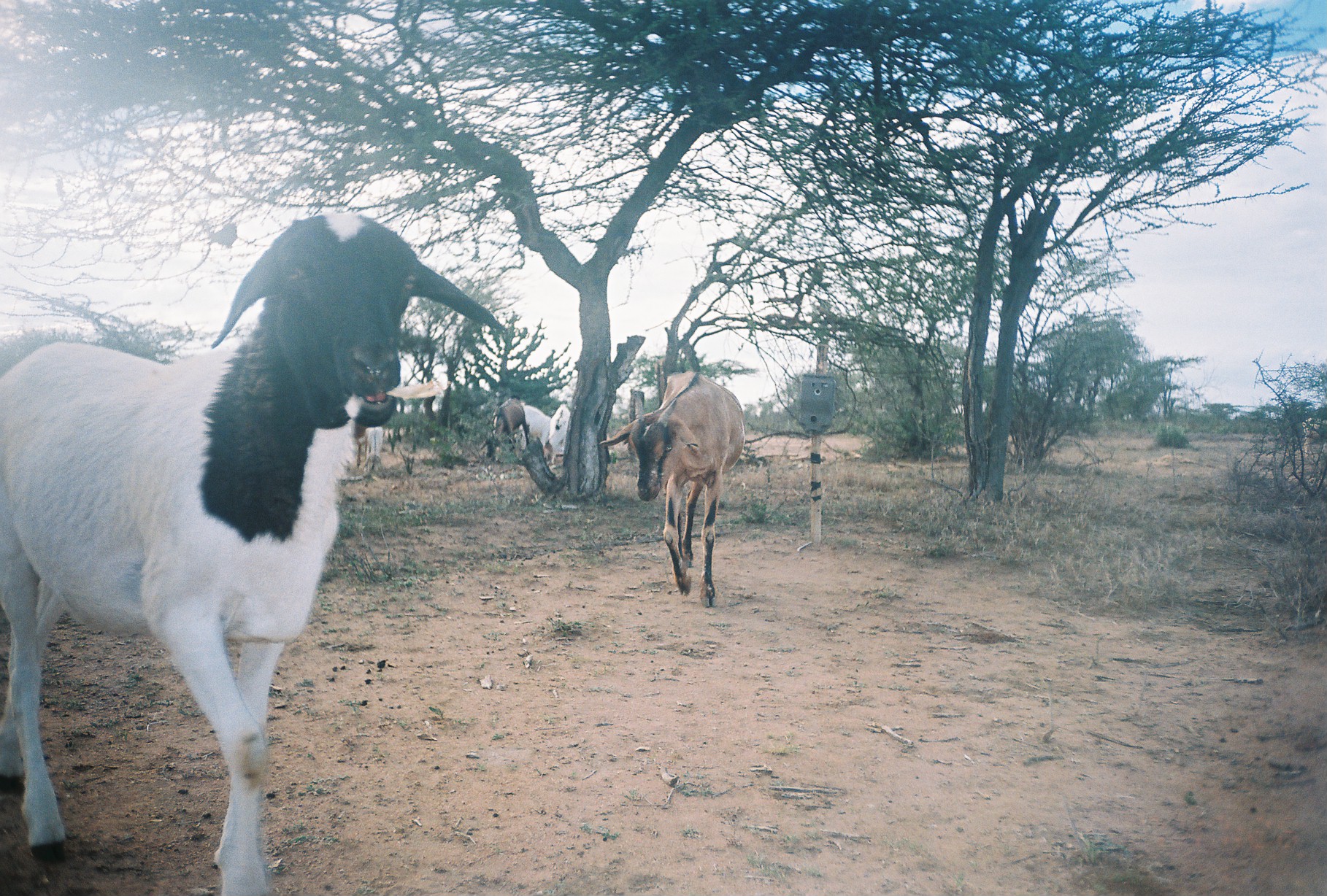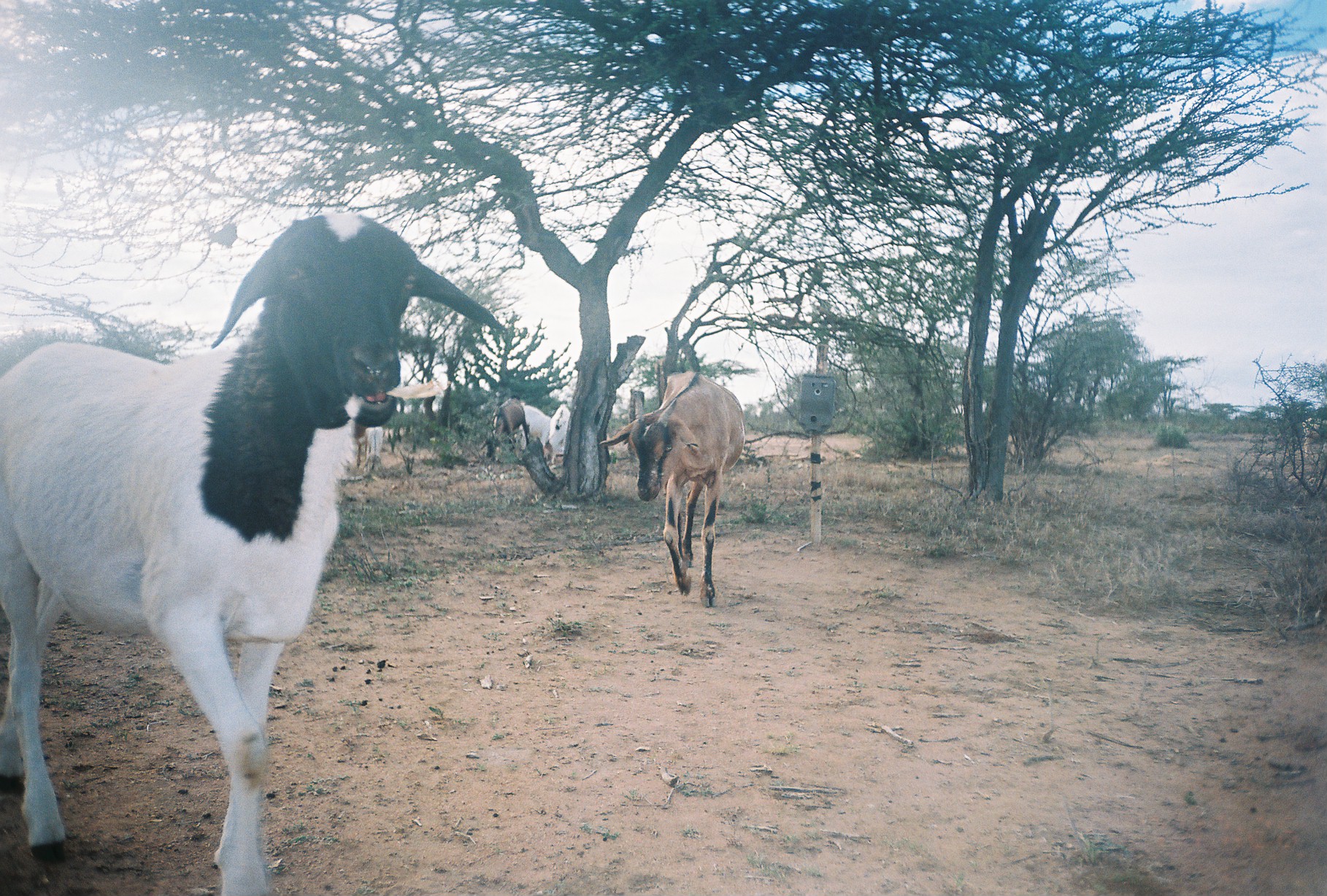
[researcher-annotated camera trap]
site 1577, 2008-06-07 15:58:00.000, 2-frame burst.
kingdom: Animalia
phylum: Chordata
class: Mammalia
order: Artiodactyla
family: Bovidae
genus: Capra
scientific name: Capra aegagrus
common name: wild goat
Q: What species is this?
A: Capra aegagrus (wild goat).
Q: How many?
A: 7.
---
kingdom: Animalia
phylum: Chordata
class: Mammalia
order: Artiodactyla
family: Bovidae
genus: Ovis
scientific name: Ovis aries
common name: domestic sheep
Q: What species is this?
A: Ovis aries (domestic sheep).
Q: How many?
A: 7.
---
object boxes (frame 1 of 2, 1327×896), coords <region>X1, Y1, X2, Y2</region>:
capra aegagrus: <region>5, 209, 511, 894</region>; <region>600, 370, 745, 606</region>; <region>481, 396, 529, 460</region>; <region>521, 405, 550, 444</region>; <region>548, 404, 568, 456</region>; <region>363, 424, 382, 474</region>; <region>1302, 415, 1324, 454</region>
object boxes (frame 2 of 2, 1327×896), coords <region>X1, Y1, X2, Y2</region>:
ovis aries: <region>3, 209, 506, 890</region>; <region>601, 371, 746, 605</region>; <region>480, 396, 527, 457</region>; <region>541, 404, 569, 463</region>; <region>520, 404, 554, 444</region>; <region>1299, 416, 1325, 460</region>